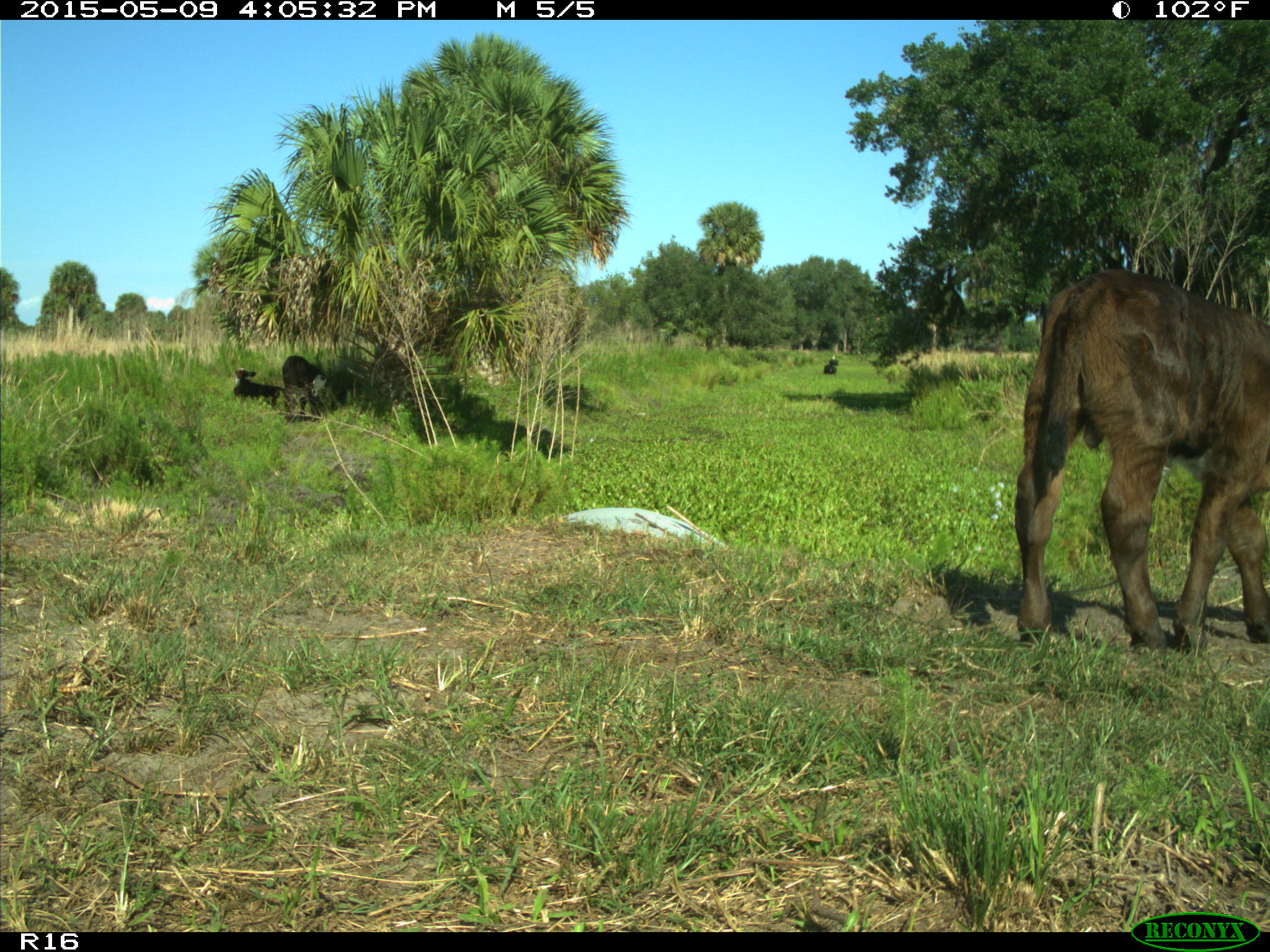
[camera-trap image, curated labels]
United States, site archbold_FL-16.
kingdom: Animalia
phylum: Chordata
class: Mammalia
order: Artiodactyla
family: Bovidae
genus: Bos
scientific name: Bos taurus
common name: domestic cow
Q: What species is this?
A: Bos taurus (domestic cow).